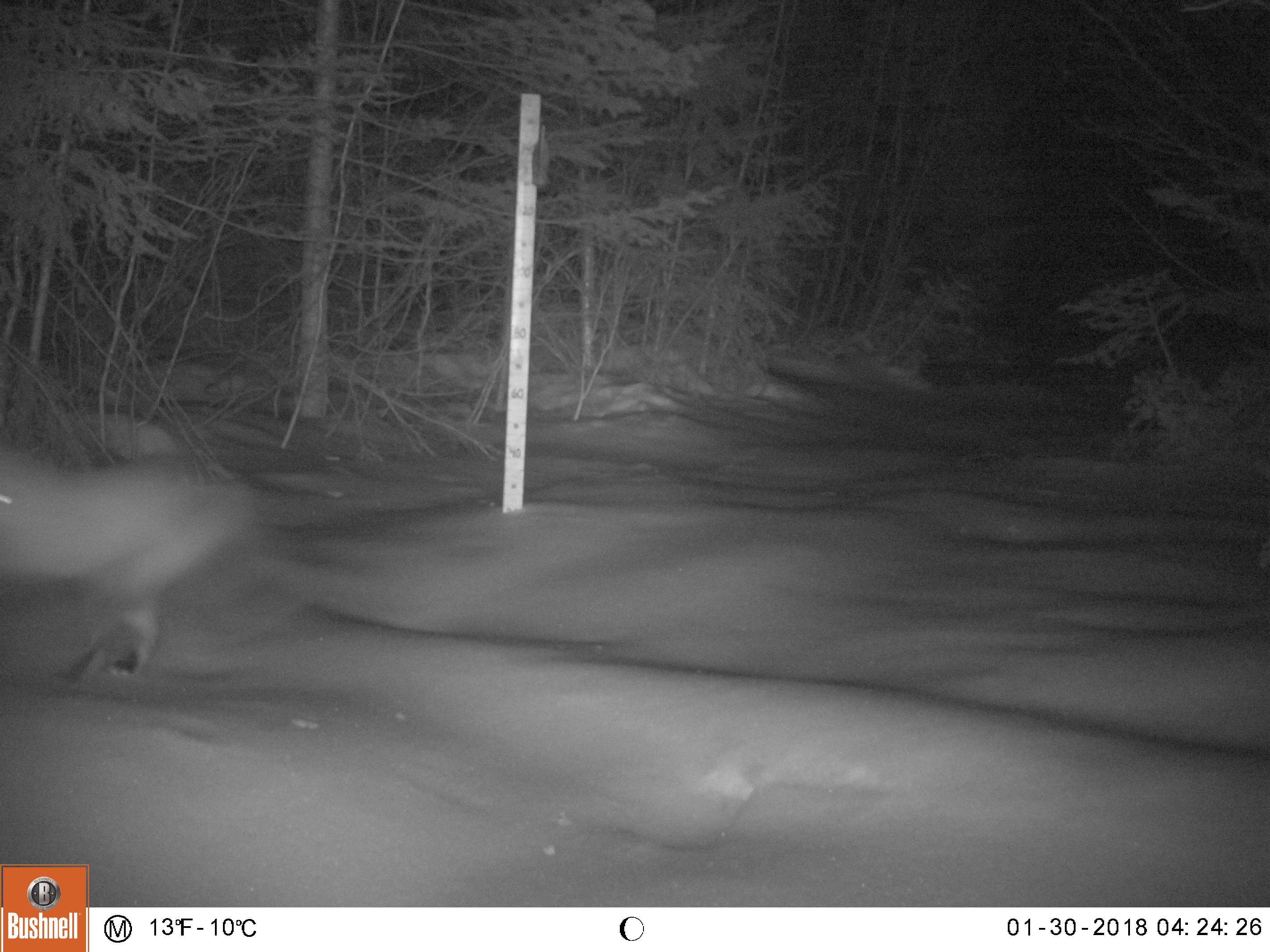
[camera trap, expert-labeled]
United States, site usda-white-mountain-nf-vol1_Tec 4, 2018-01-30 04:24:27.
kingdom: Animalia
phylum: Chordata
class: Mammalia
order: Carnivora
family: Canidae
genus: Vulpes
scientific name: Vulpes vulpes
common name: red fox